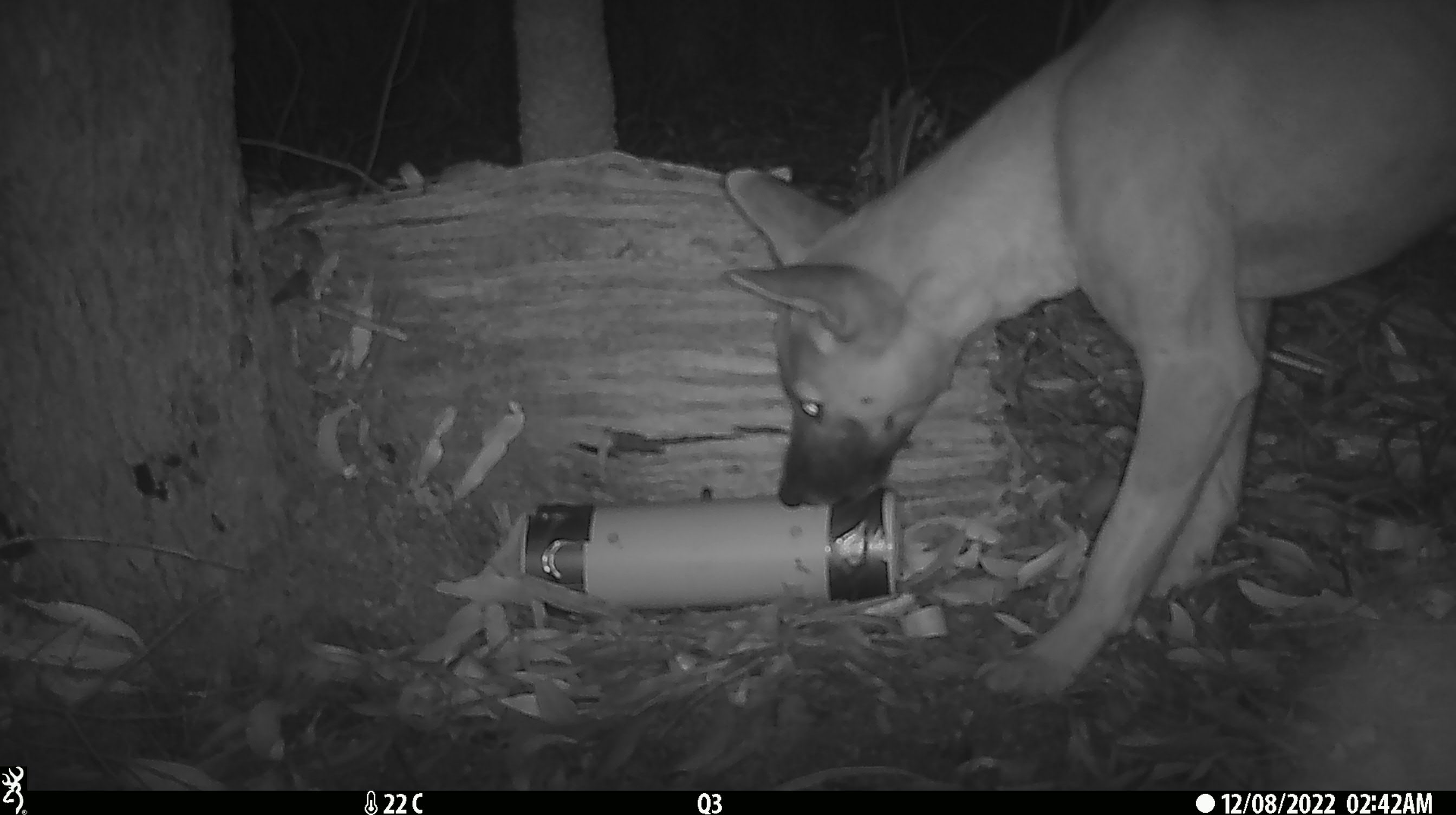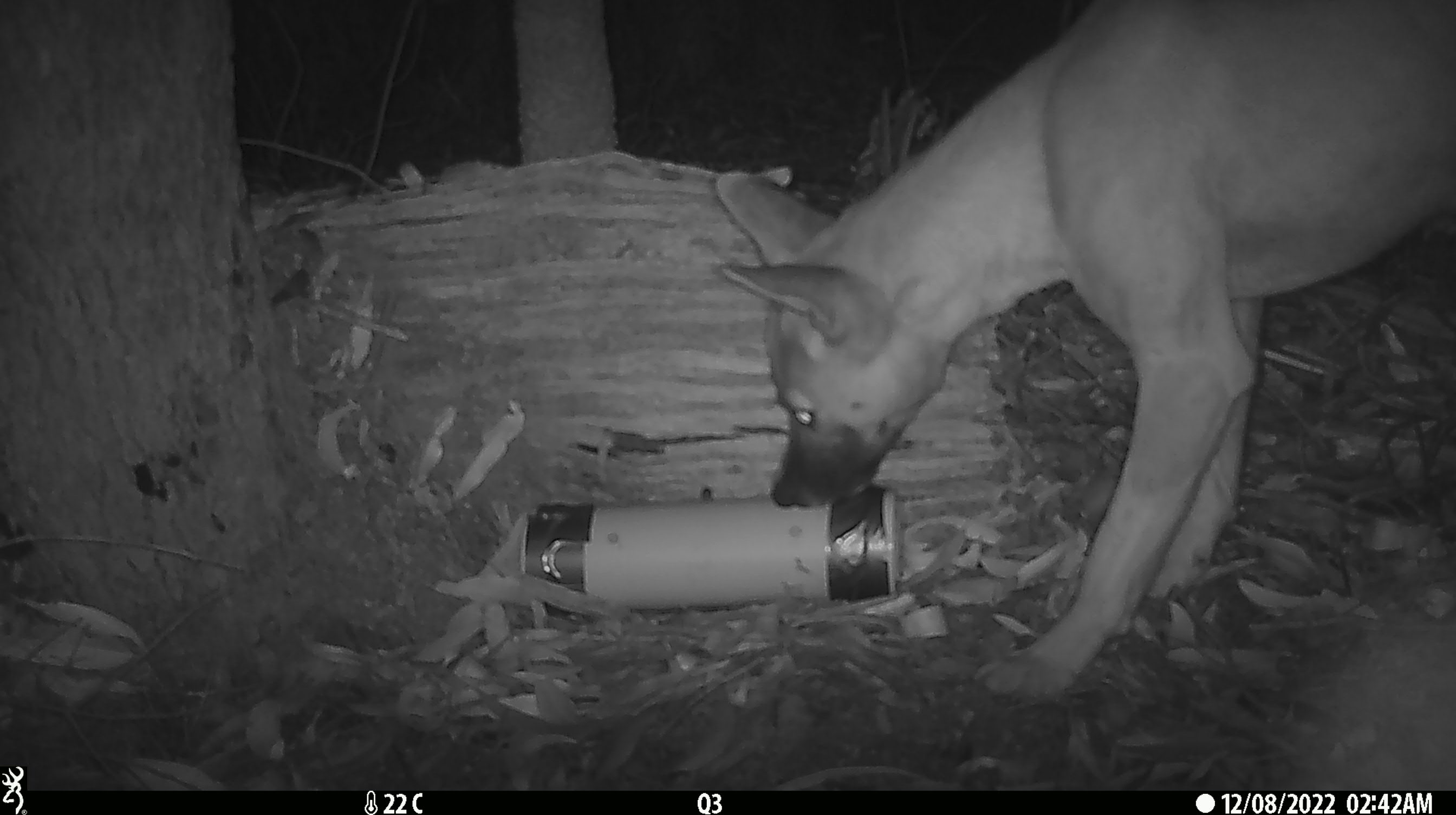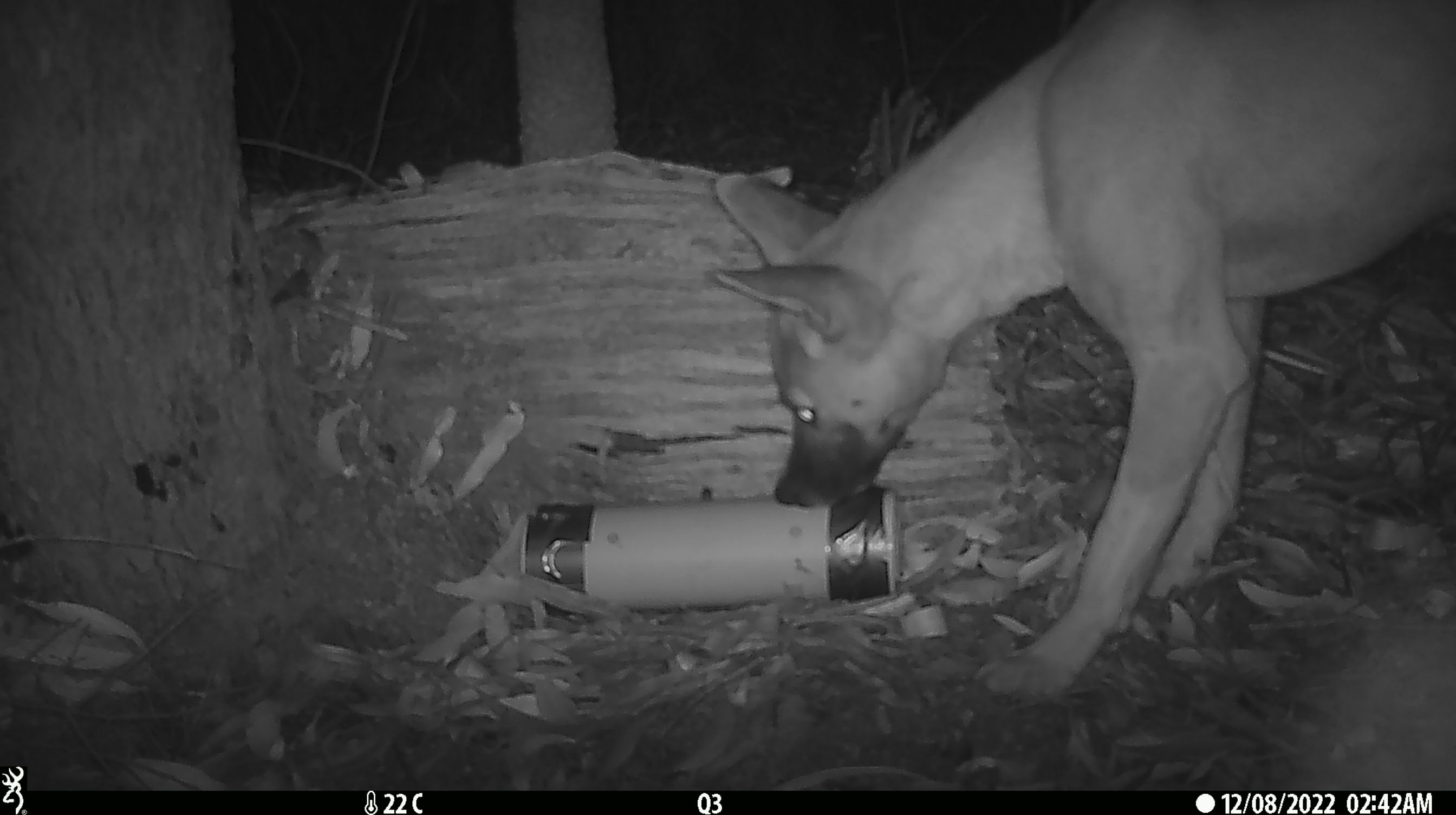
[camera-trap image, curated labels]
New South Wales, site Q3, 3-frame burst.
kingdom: Animalia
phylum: Chordata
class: Mammalia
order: Carnivora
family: Canidae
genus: Canis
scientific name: Canis familiaris dingo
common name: dingo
Dingo (Canis familiaris dingo).